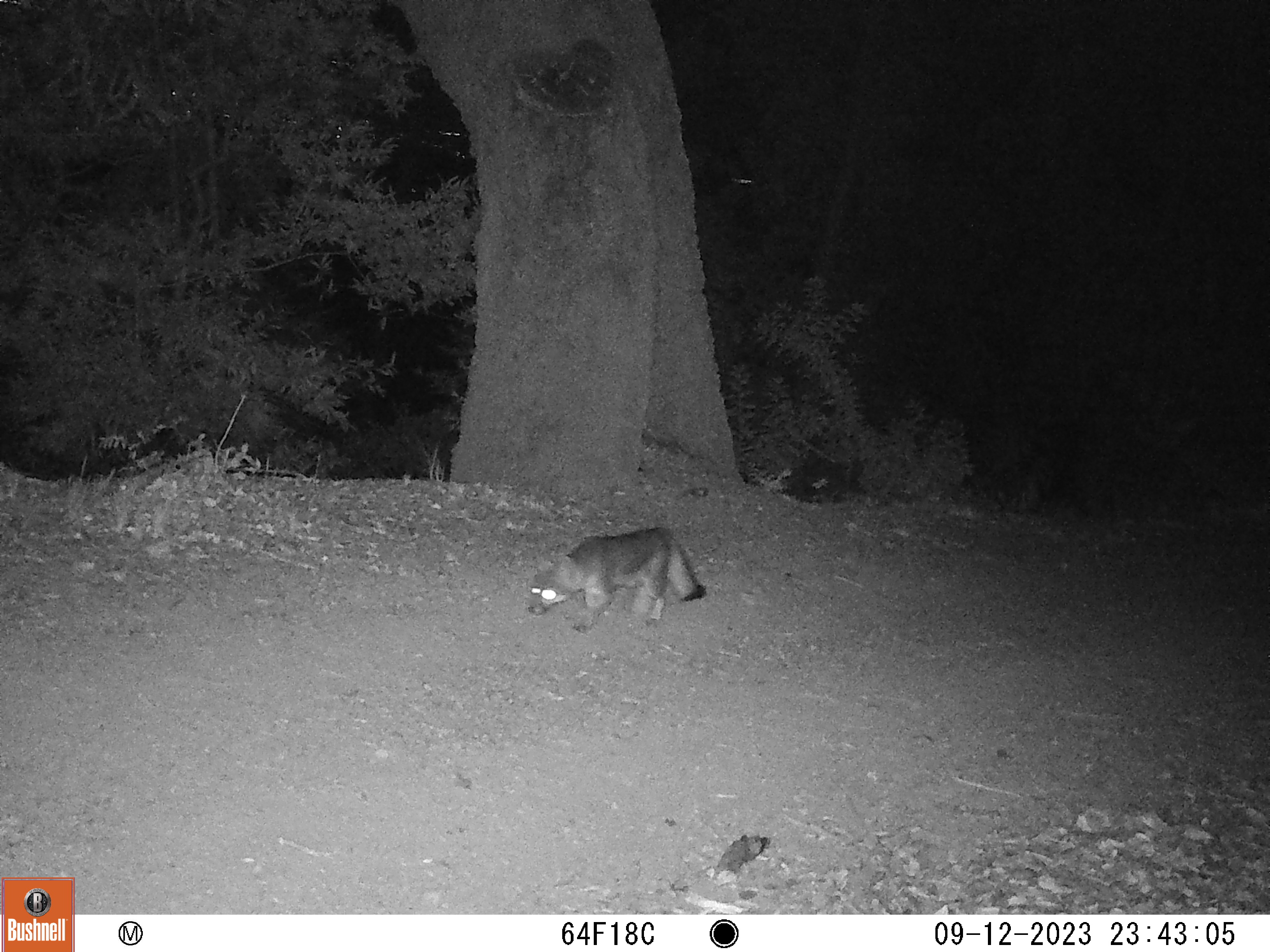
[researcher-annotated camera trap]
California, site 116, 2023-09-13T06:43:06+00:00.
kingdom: Animalia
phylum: Chordata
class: Mammalia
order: Carnivora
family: Canidae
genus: Urocyon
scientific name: Urocyon cinereoargenteus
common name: gray fox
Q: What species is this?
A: Gray fox (Urocyon cinereoargenteus).